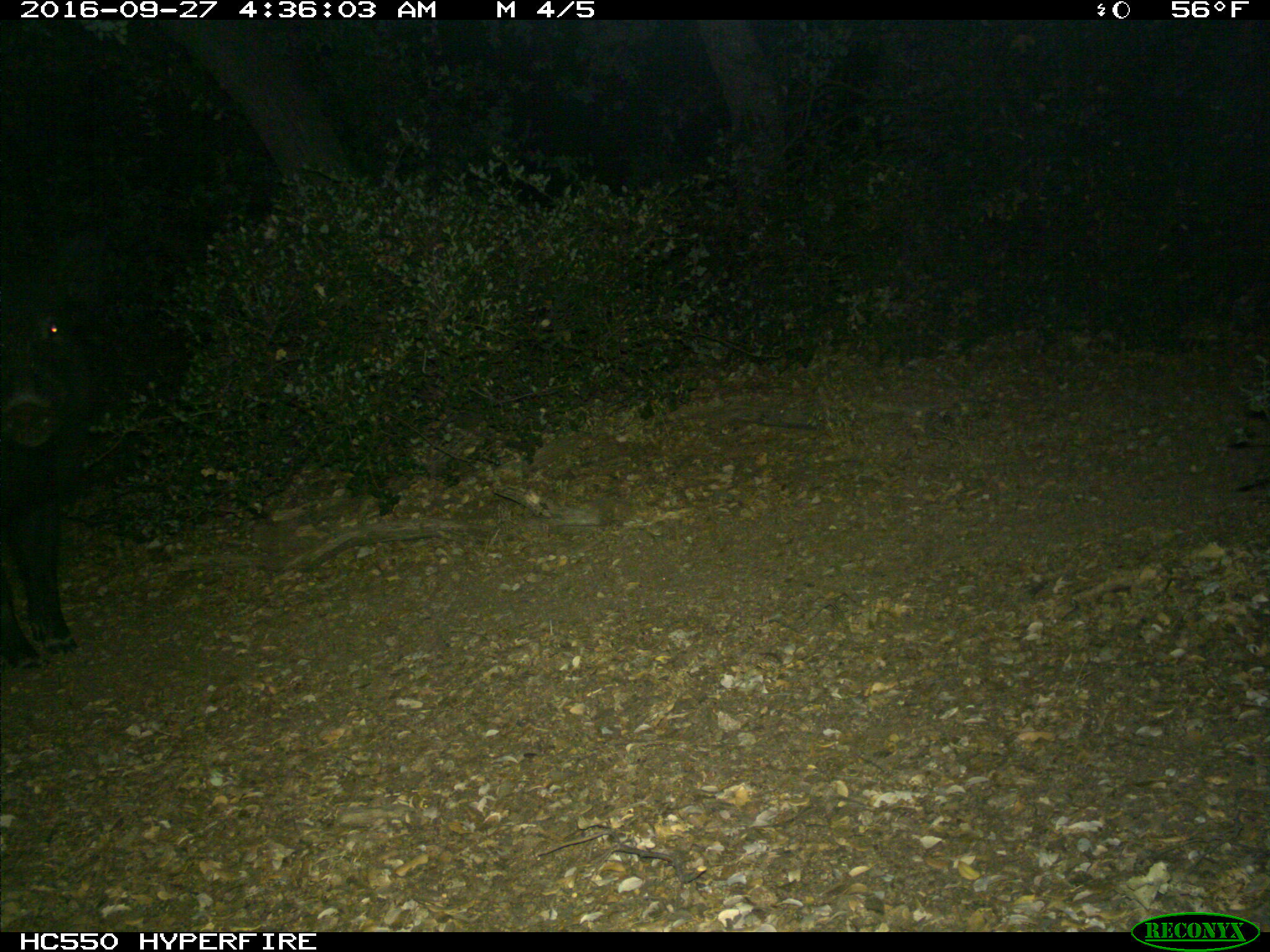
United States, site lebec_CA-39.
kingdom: Animalia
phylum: Chordata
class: Mammalia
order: Artiodactyla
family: Suidae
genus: Sus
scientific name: Sus scrofa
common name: wild boar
Sus scrofa (wild boar).